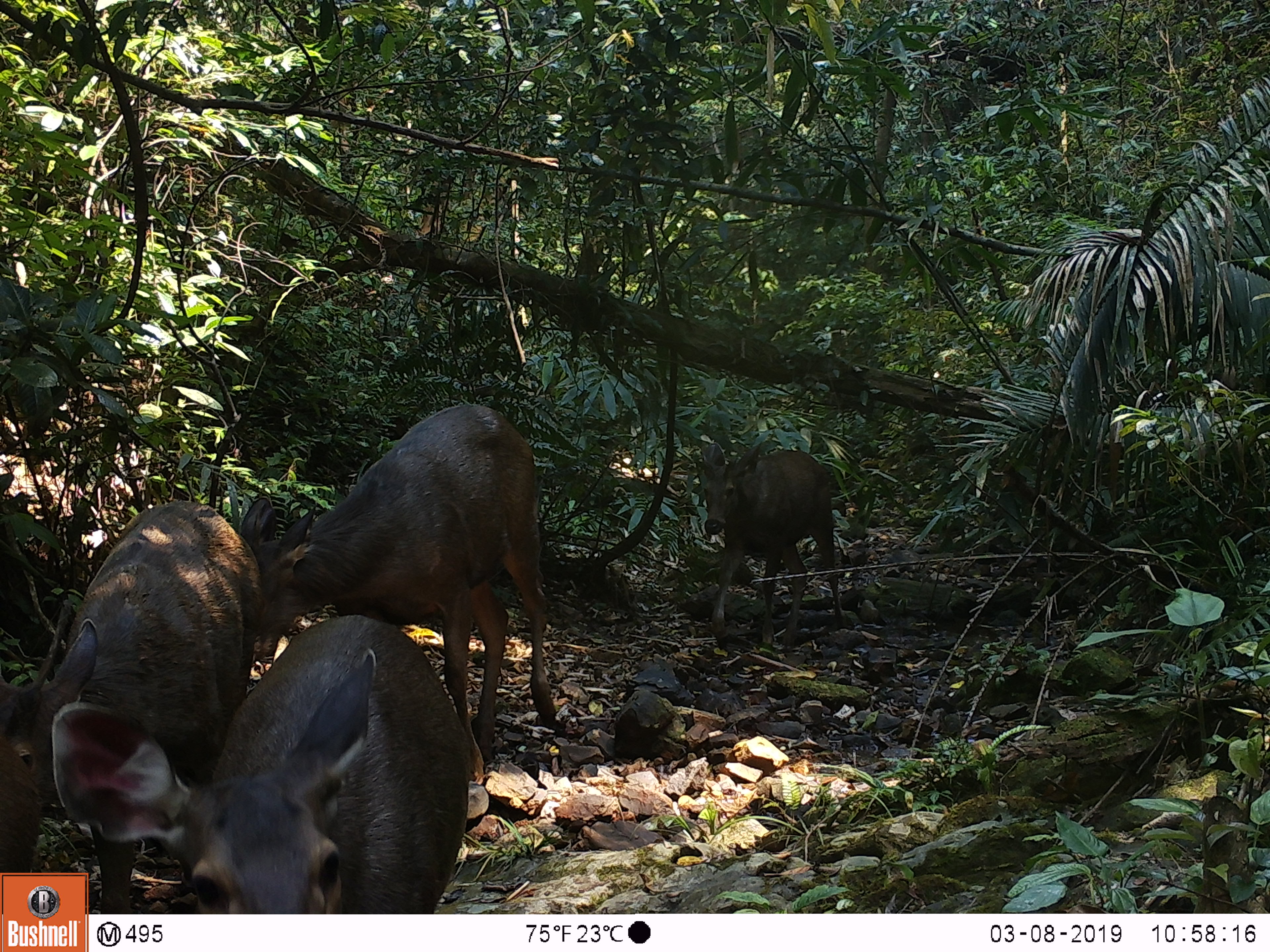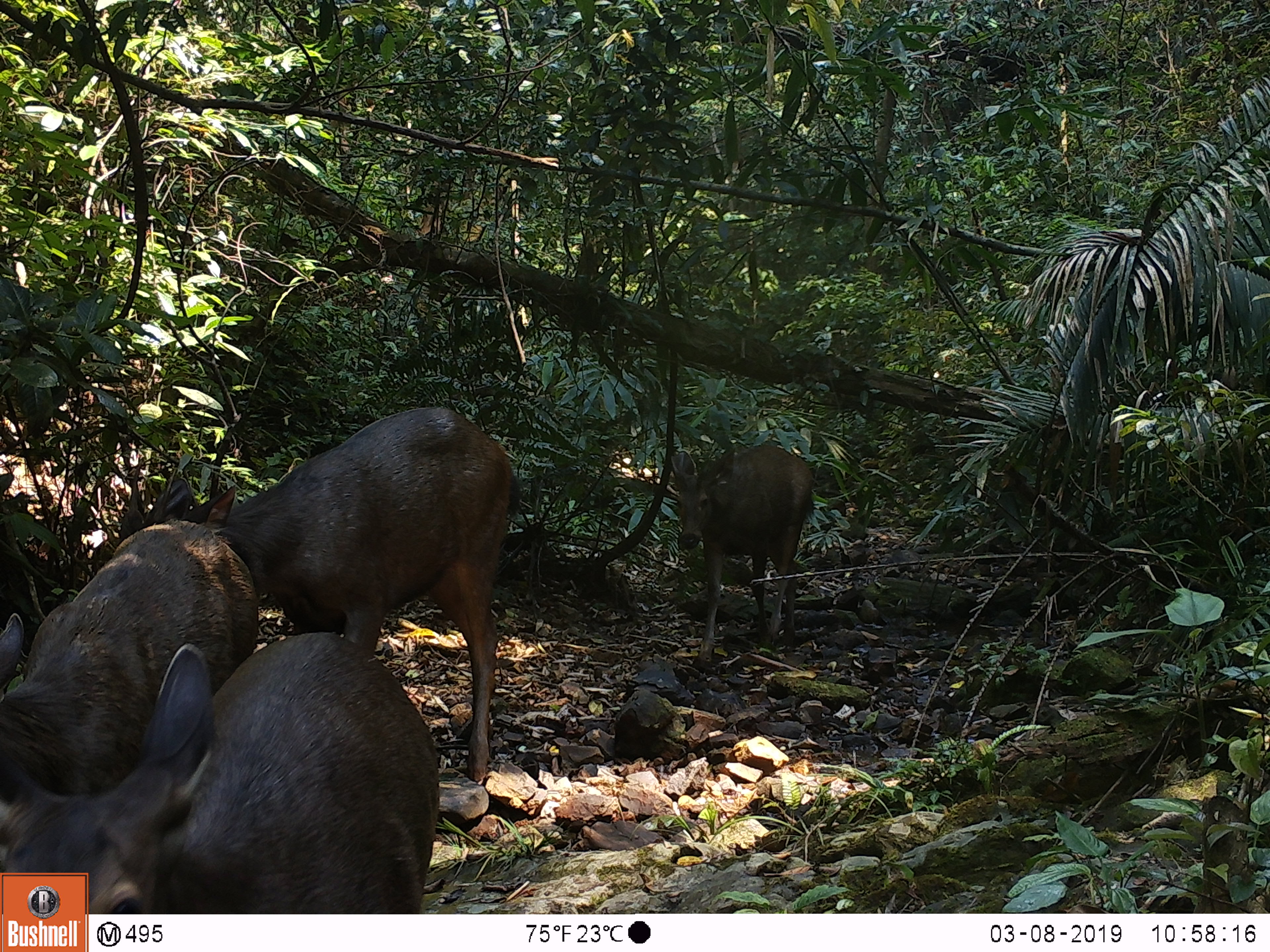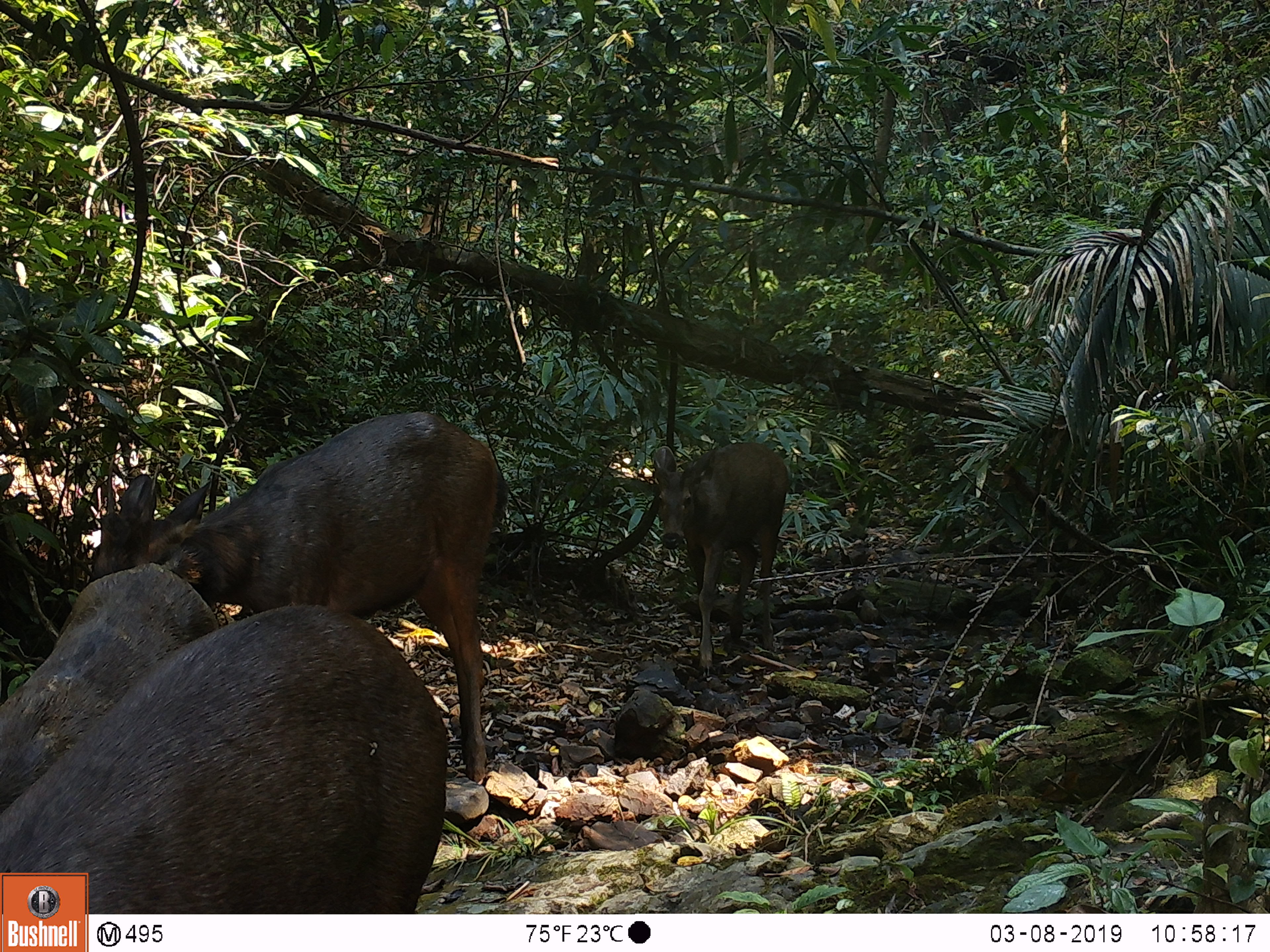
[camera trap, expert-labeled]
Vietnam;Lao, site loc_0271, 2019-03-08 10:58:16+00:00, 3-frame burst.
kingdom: Animalia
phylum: Chordata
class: Mammalia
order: Artiodactyla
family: Cervidae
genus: Rusa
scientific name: Rusa unicolor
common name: sambar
Sambar (Rusa unicolor). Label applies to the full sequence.